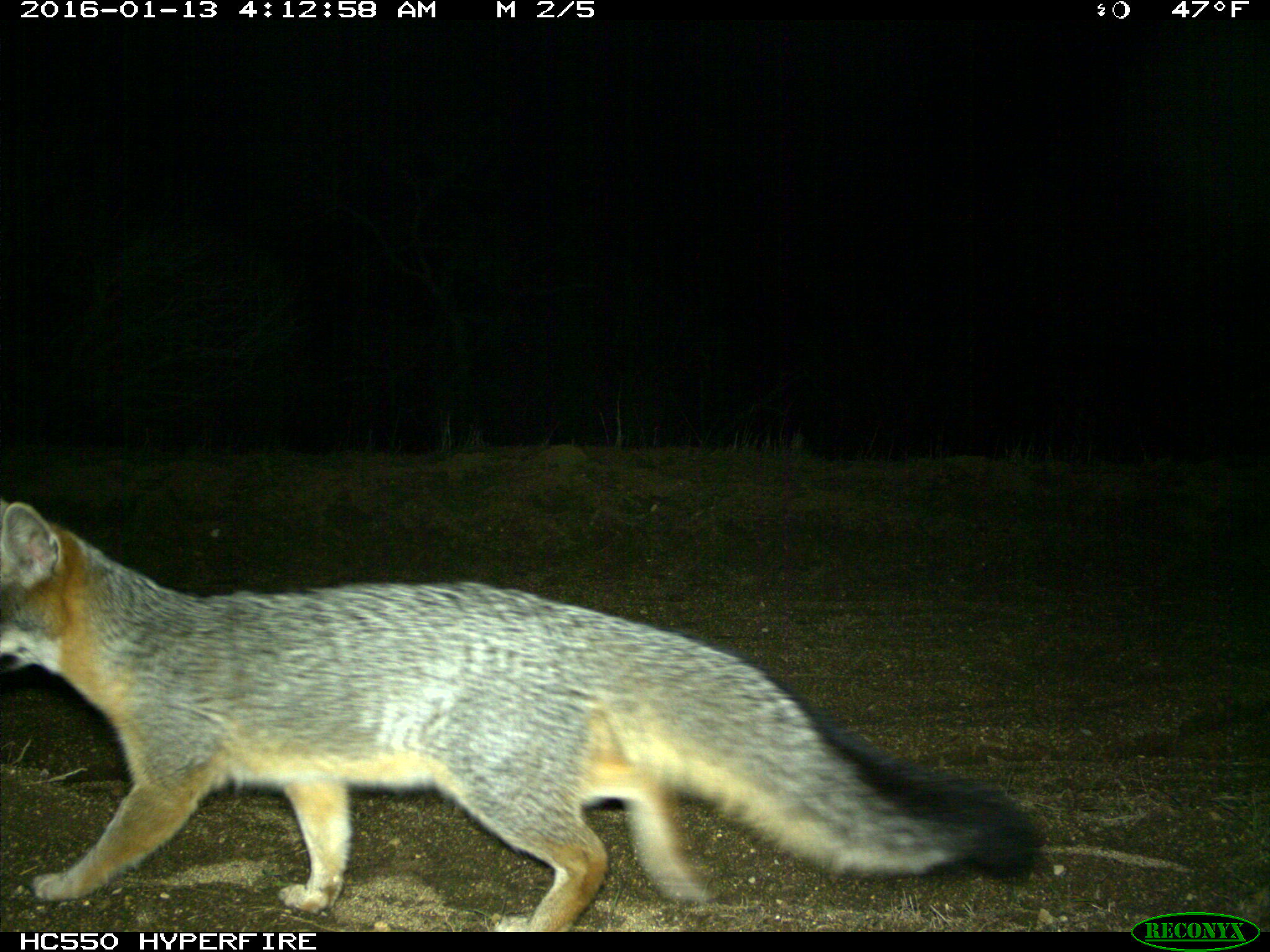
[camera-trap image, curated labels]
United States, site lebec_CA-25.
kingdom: Animalia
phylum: Chordata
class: Mammalia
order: Carnivora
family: Canidae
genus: Urocyon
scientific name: Urocyon cinereoargenteus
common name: gray fox